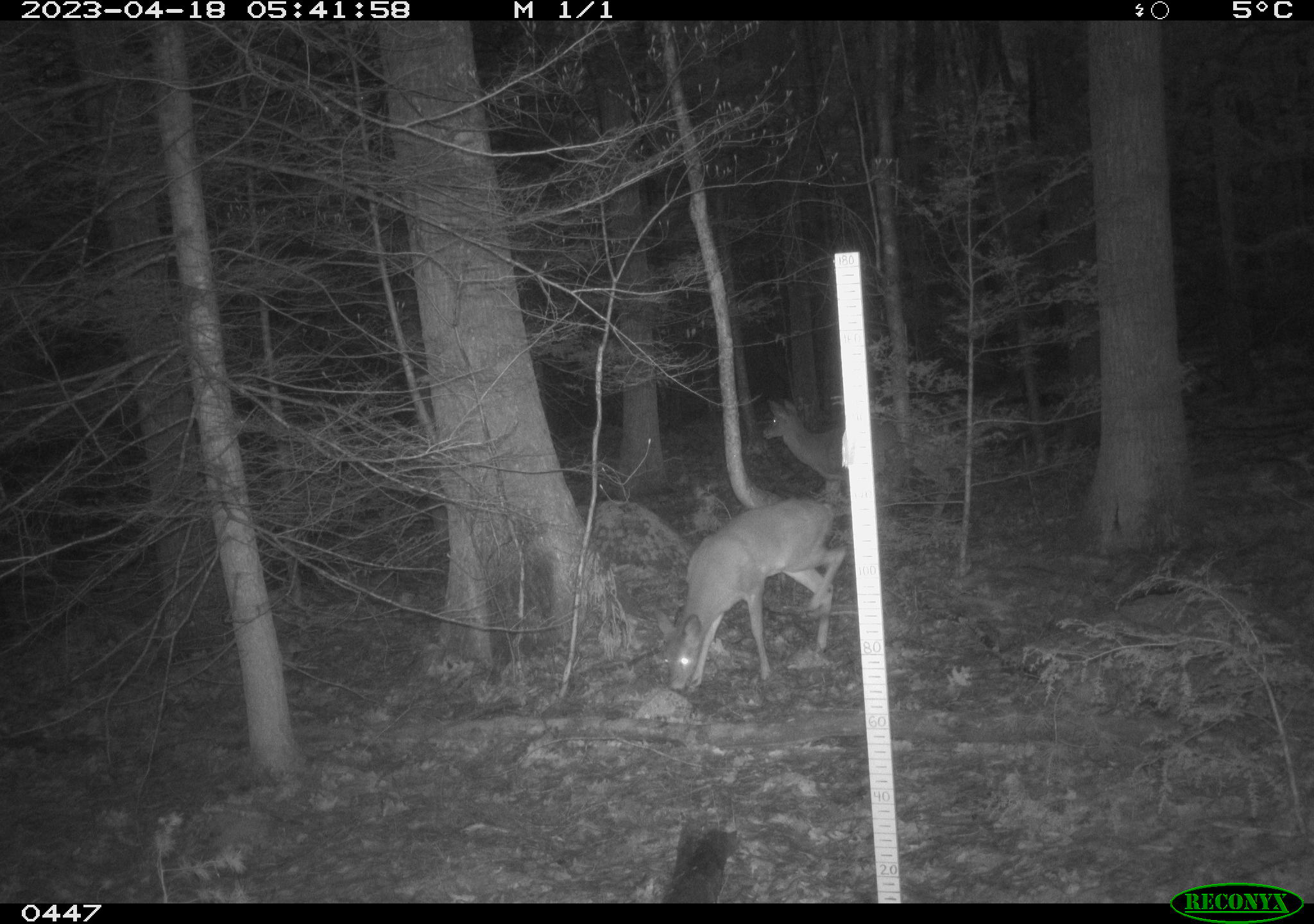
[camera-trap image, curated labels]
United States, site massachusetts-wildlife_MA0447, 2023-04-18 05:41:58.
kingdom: Animalia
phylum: Chordata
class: Mammalia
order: Artiodactyla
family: Cervidae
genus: Odocoileus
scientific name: Odocoileus virginianus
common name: white-tailed deer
White-tailed deer (Odocoileus virginianus).